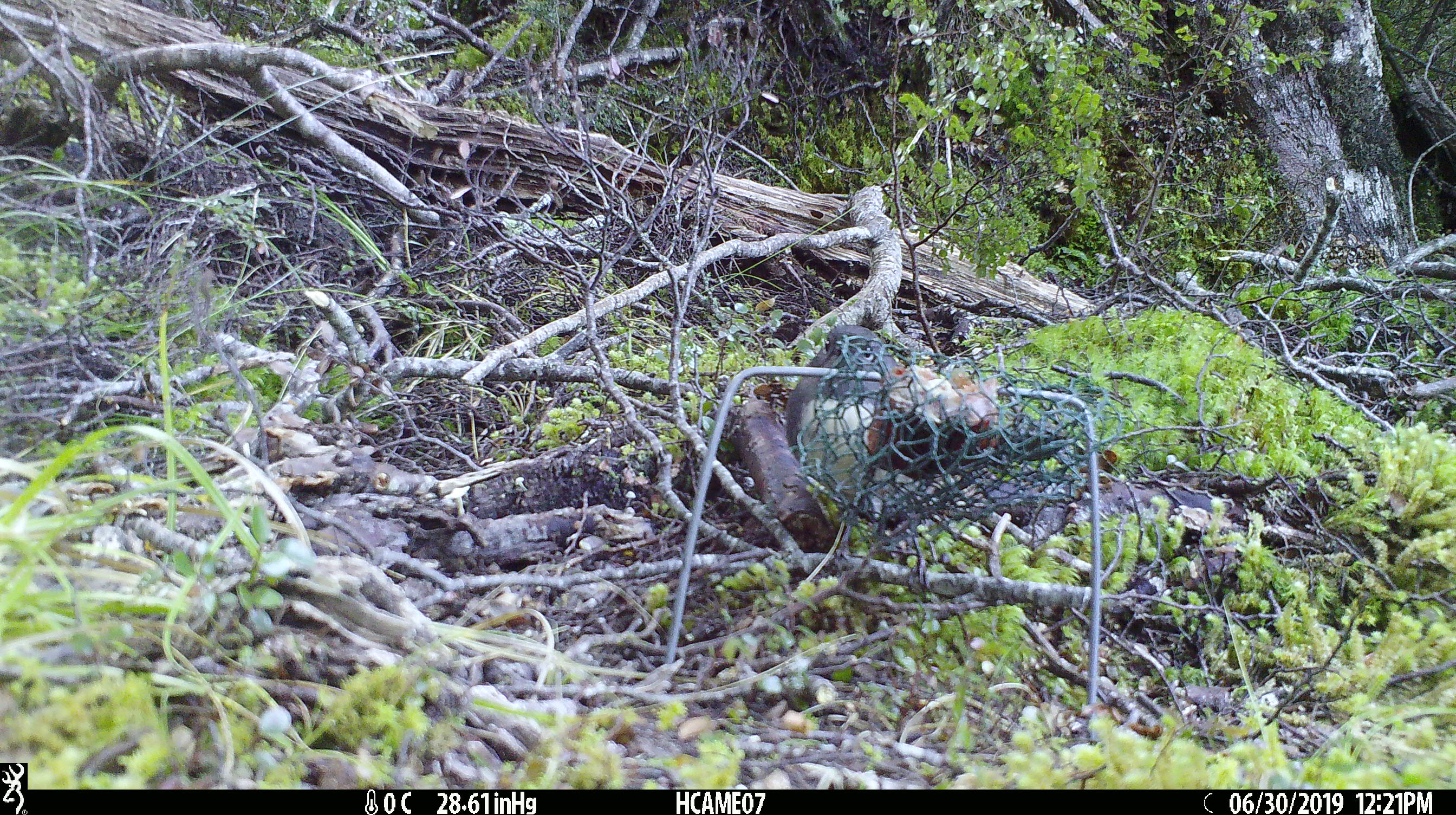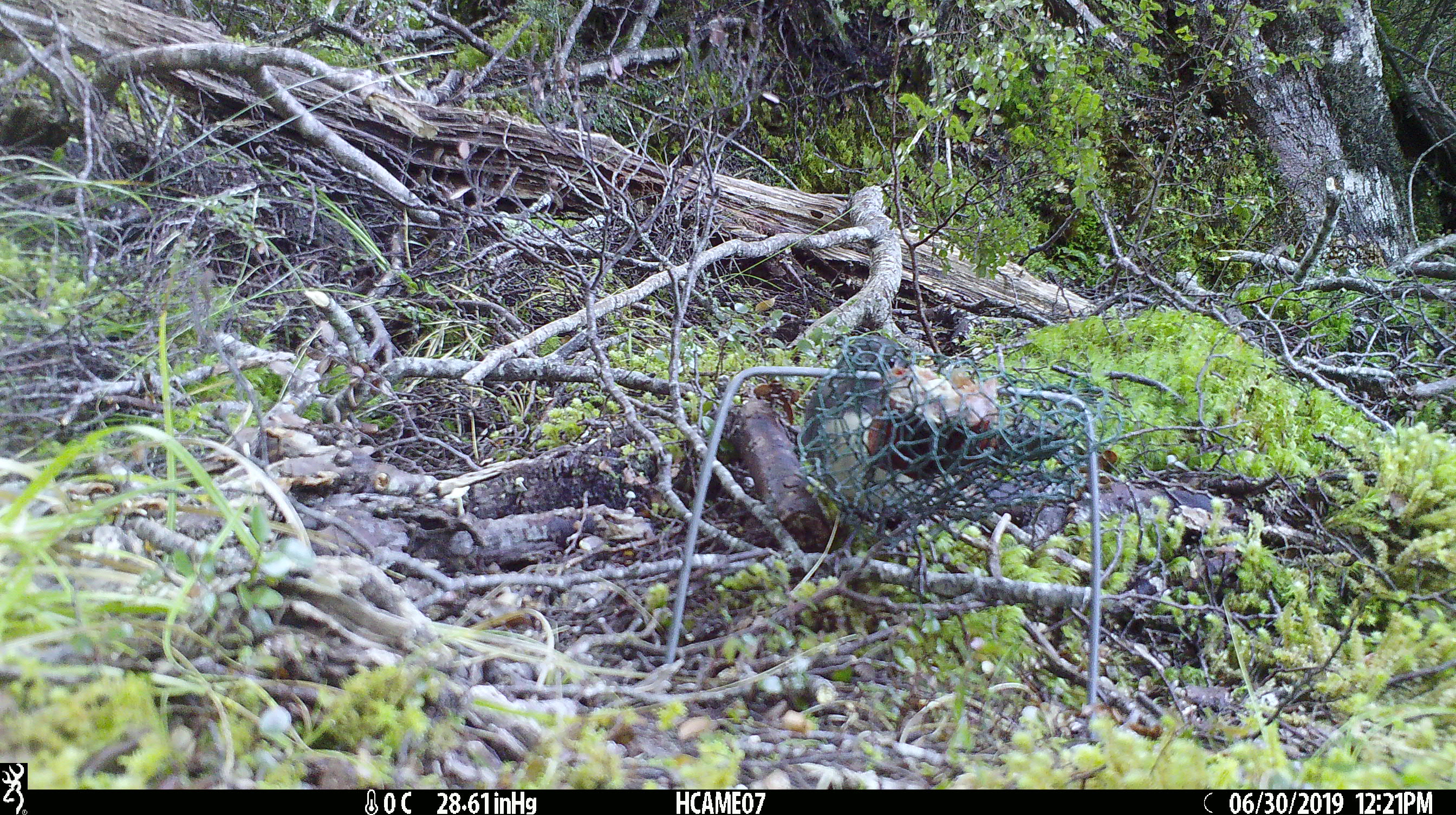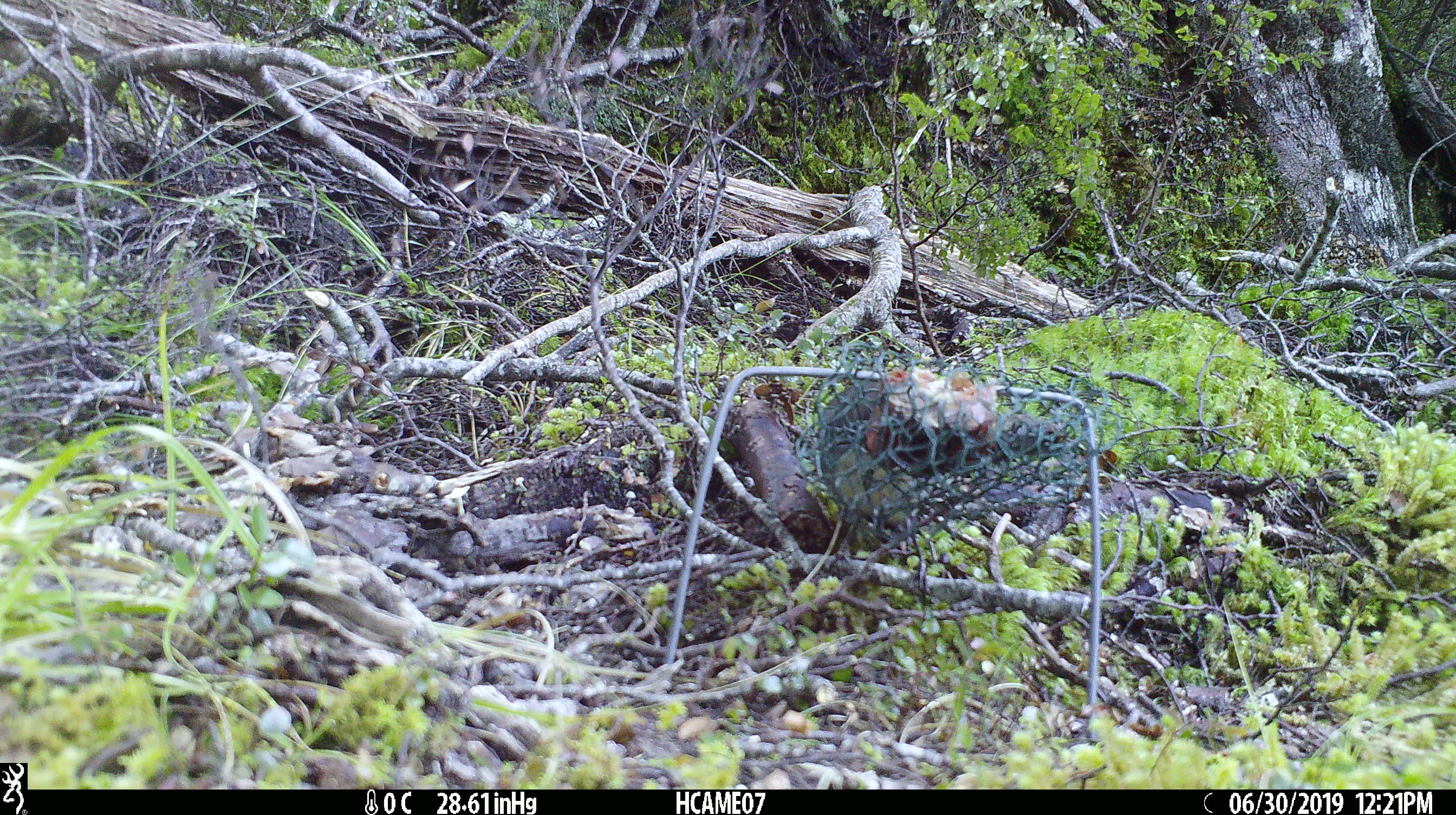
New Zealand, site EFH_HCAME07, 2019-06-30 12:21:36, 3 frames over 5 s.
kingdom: Animalia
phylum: Chordata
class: Aves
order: Passeriformes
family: Petroicidae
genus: Petroica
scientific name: Petroica australis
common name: new zealand robin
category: robin